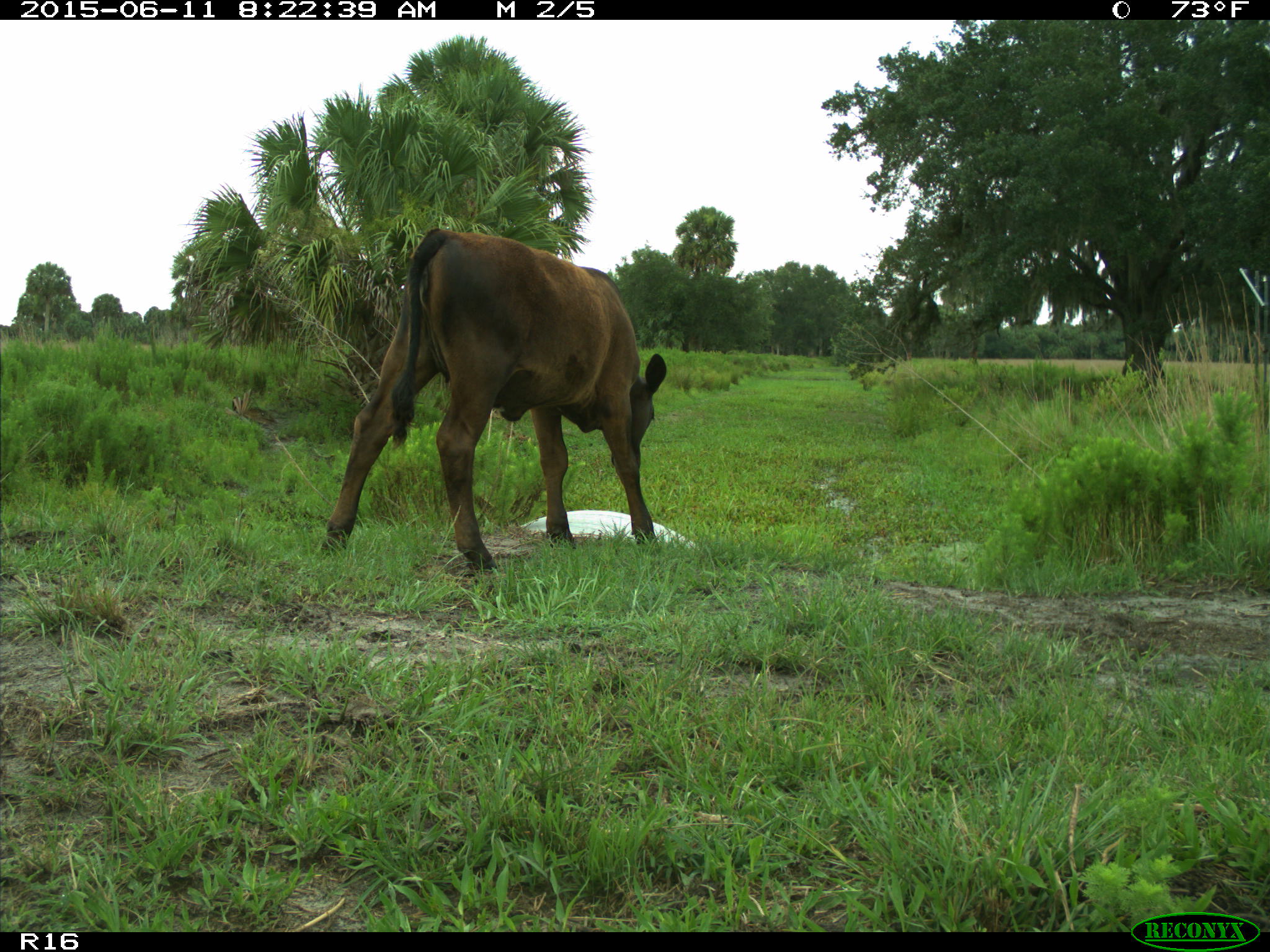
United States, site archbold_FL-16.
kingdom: Animalia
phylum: Chordata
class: Mammalia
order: Artiodactyla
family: Bovidae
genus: Bos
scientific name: Bos taurus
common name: domestic cow